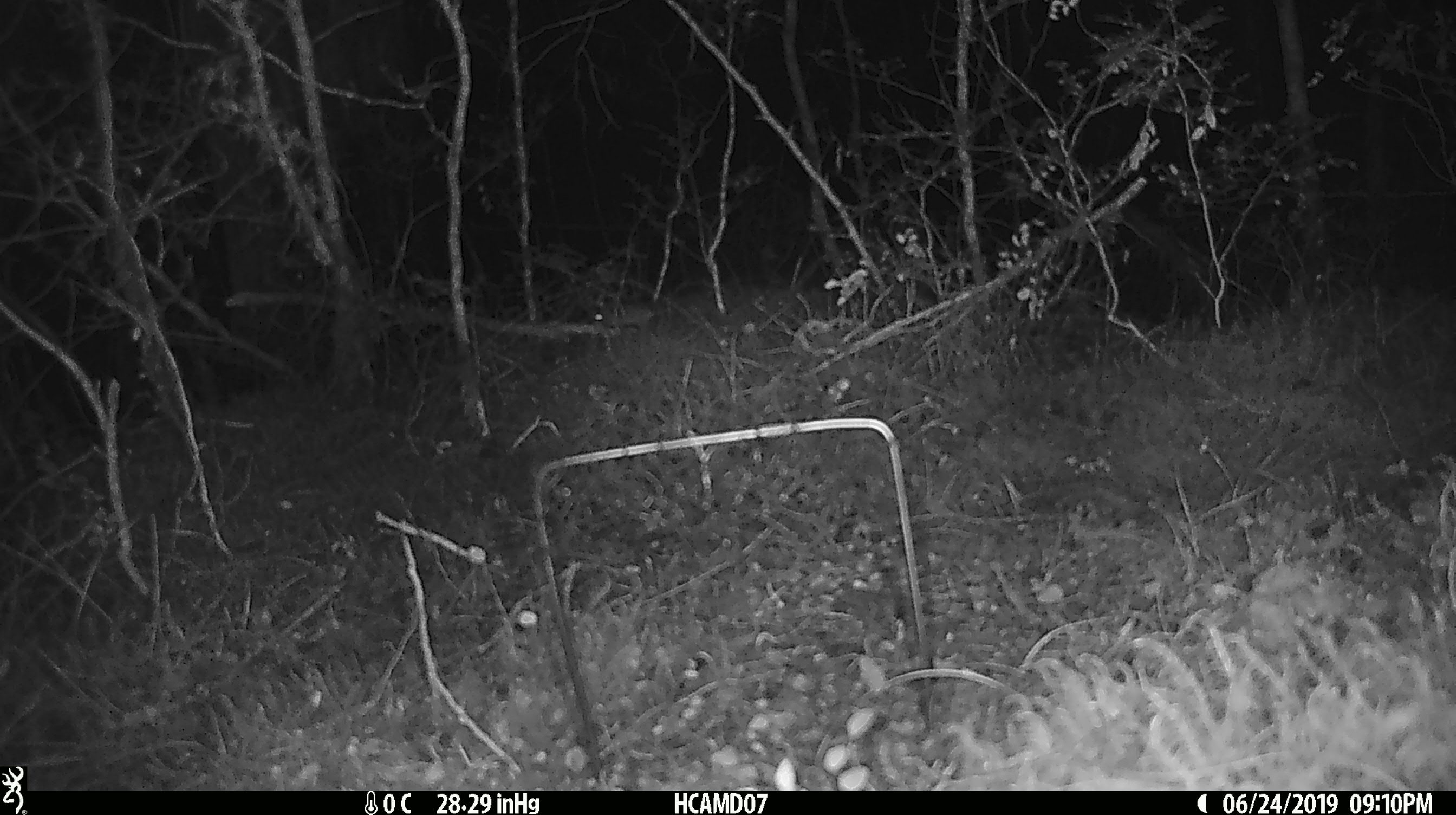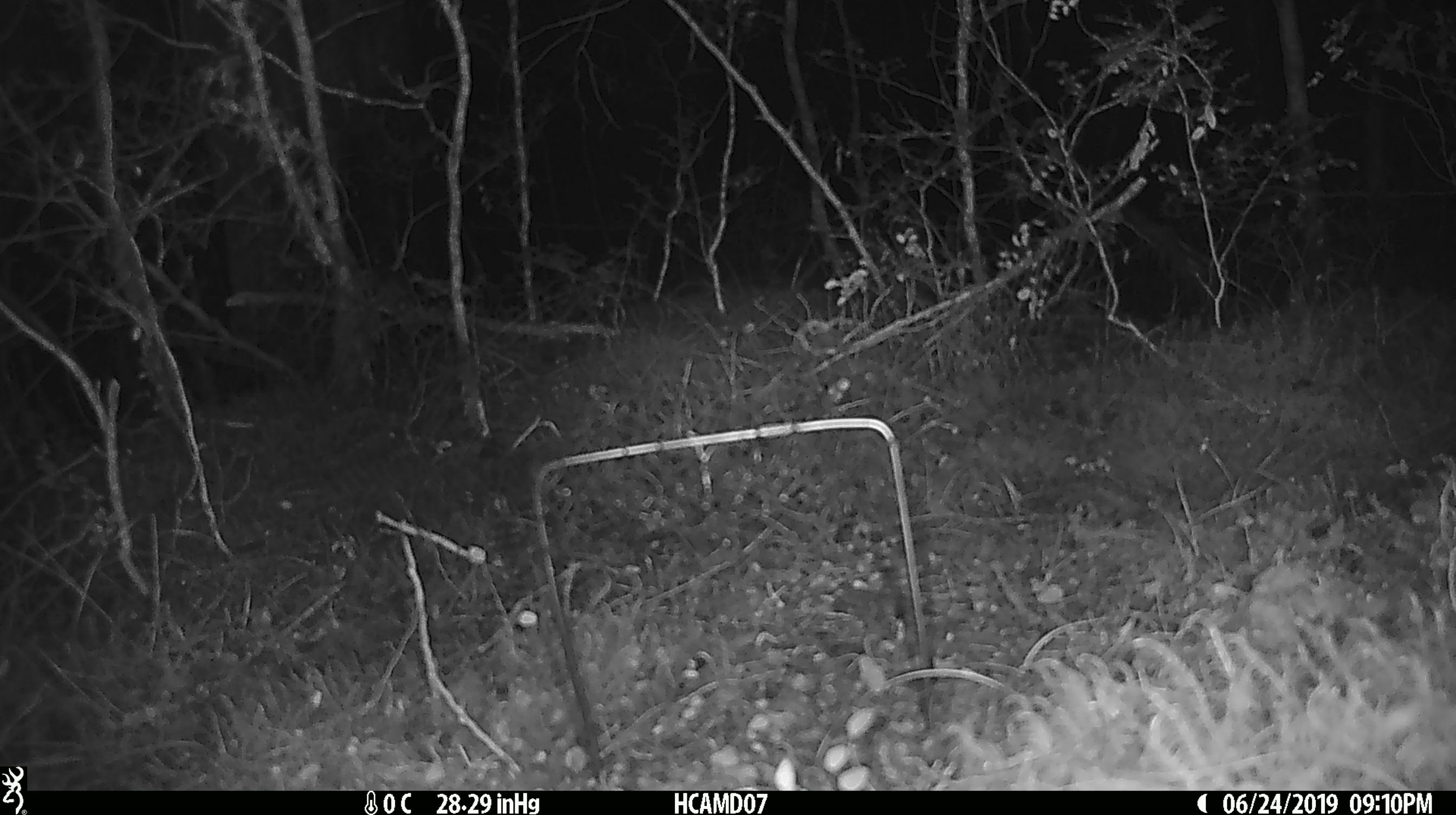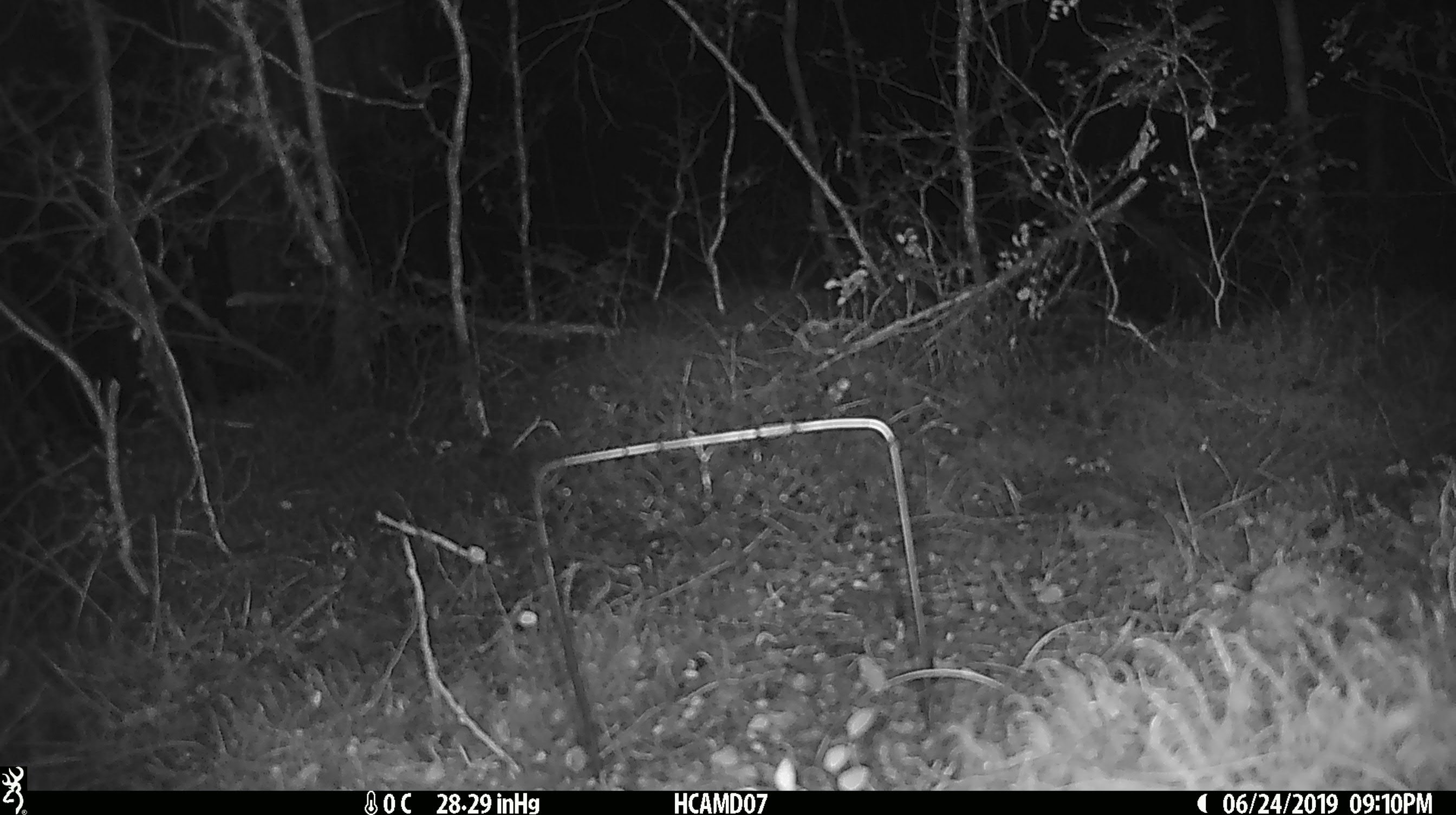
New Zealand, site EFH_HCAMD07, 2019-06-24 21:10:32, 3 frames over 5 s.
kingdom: Animalia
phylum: Chordata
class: Mammalia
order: Rodentia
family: Muridae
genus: Mus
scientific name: Mus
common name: mouse